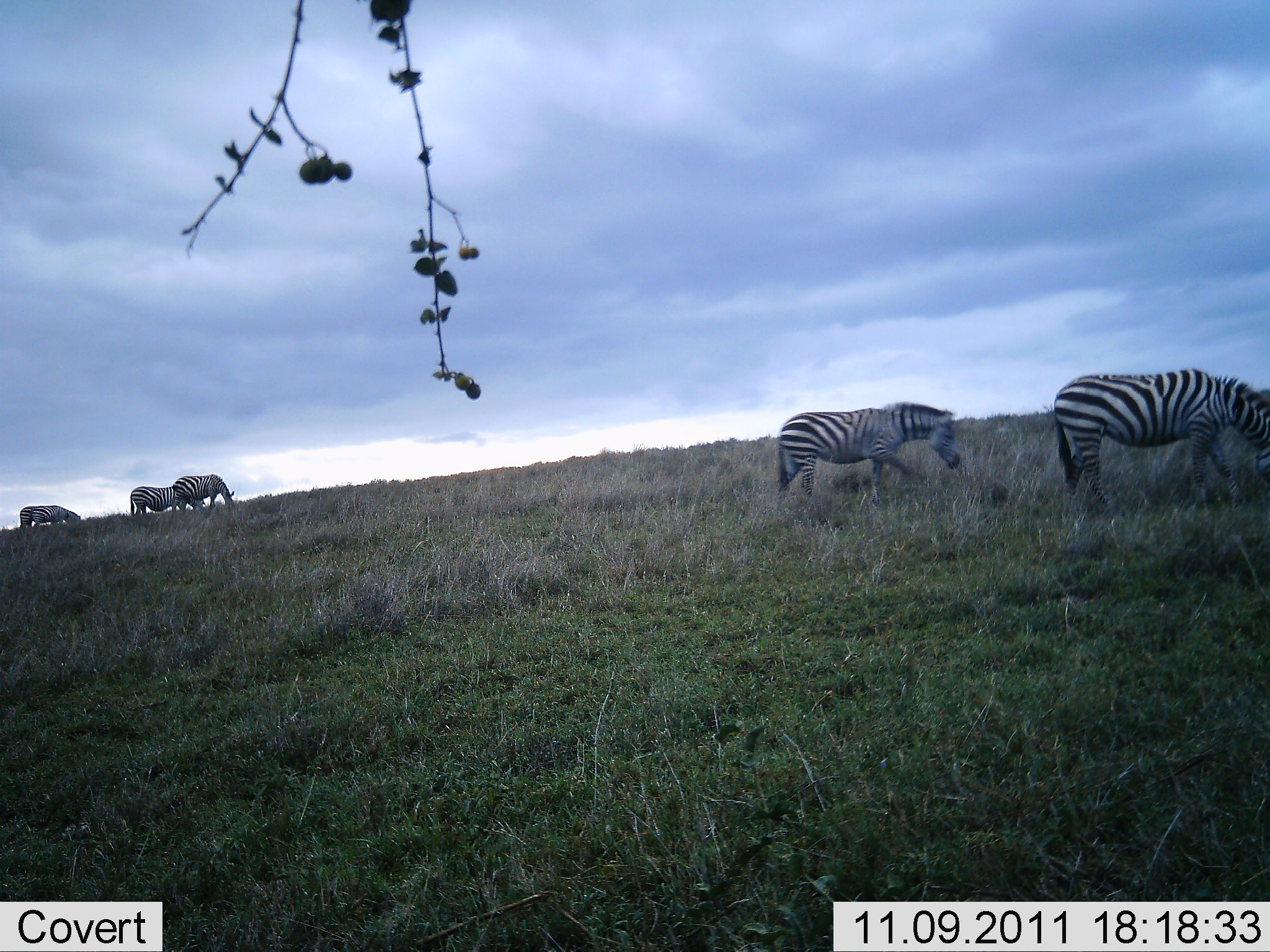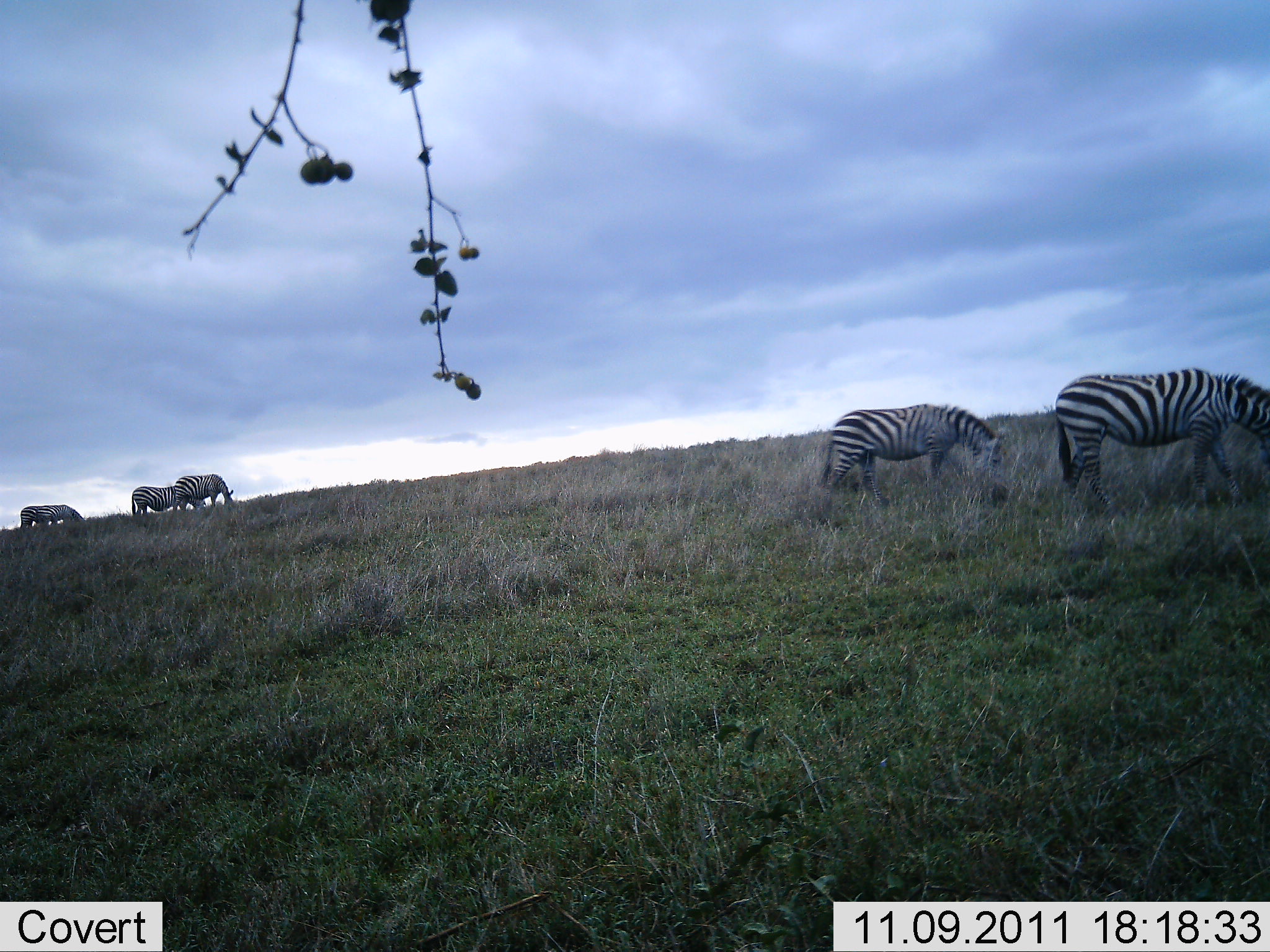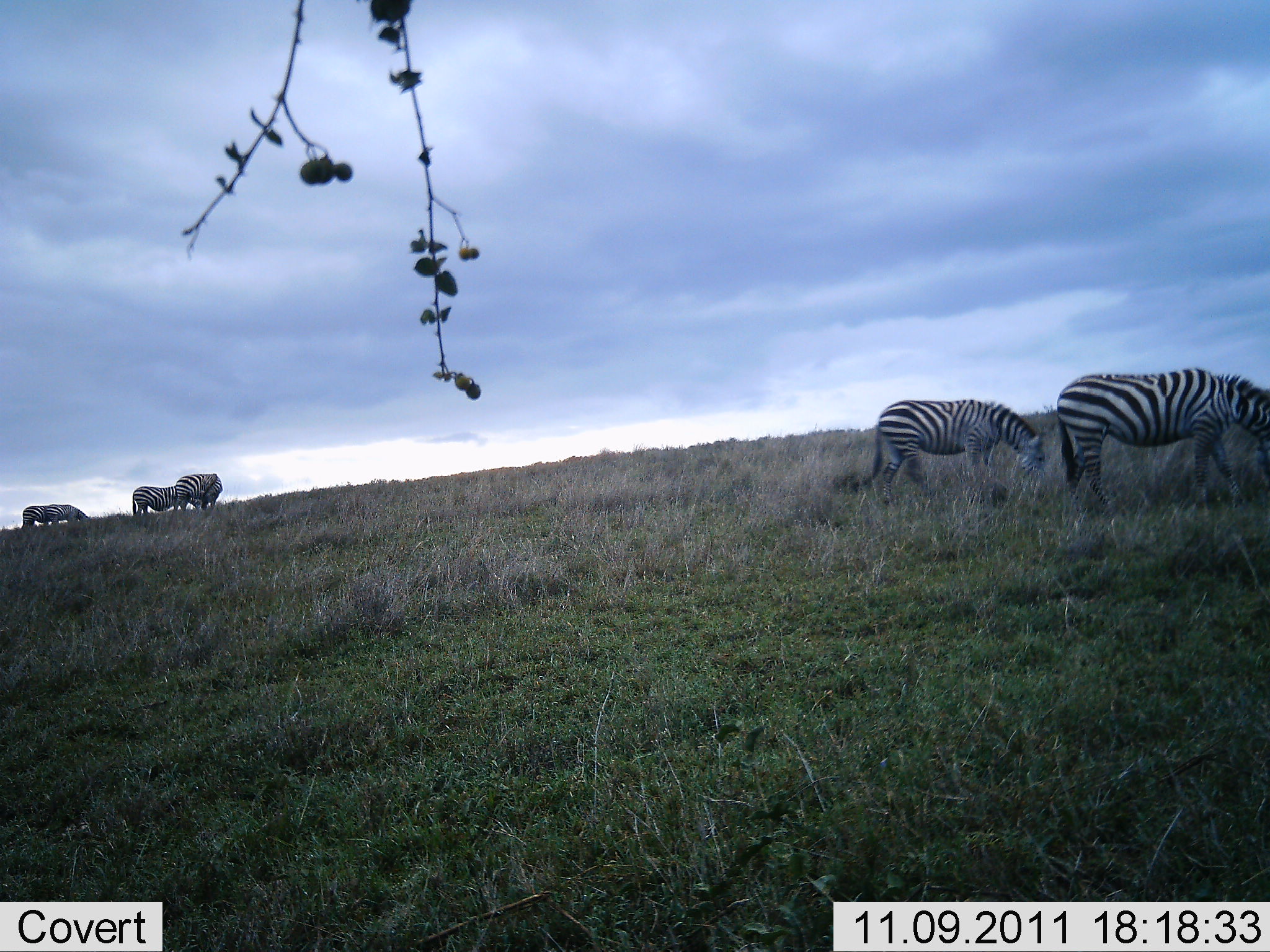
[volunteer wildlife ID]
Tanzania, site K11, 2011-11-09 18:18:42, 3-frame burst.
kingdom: Animalia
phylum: Chordata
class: Mammalia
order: Perissodactyla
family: Equidae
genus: Equus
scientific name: Equus quagga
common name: plains zebra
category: zebra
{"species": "zebra (plains zebra) (Equus quagga)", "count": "5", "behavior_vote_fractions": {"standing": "45%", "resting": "9%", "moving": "36%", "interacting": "0%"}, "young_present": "0%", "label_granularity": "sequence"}